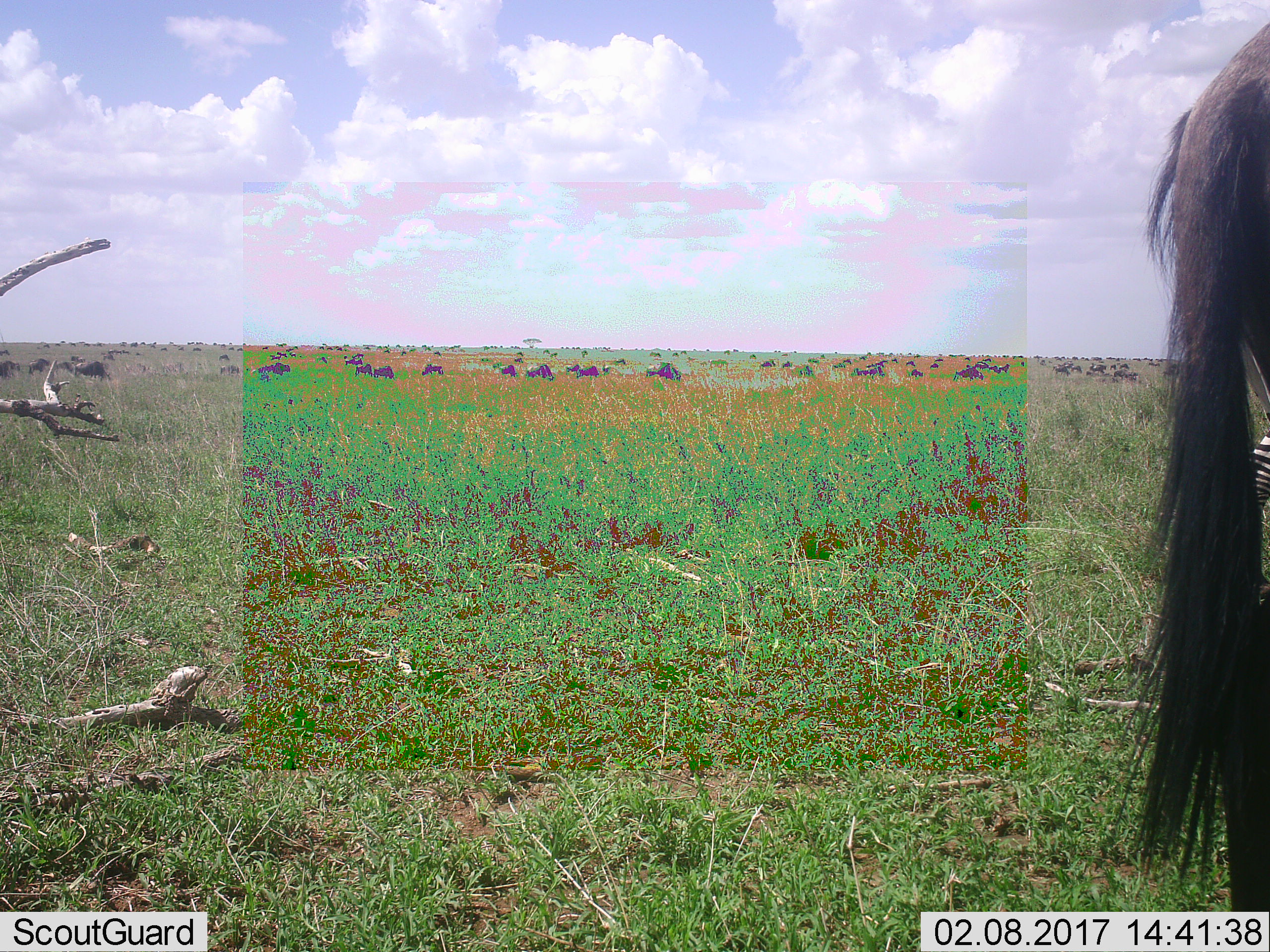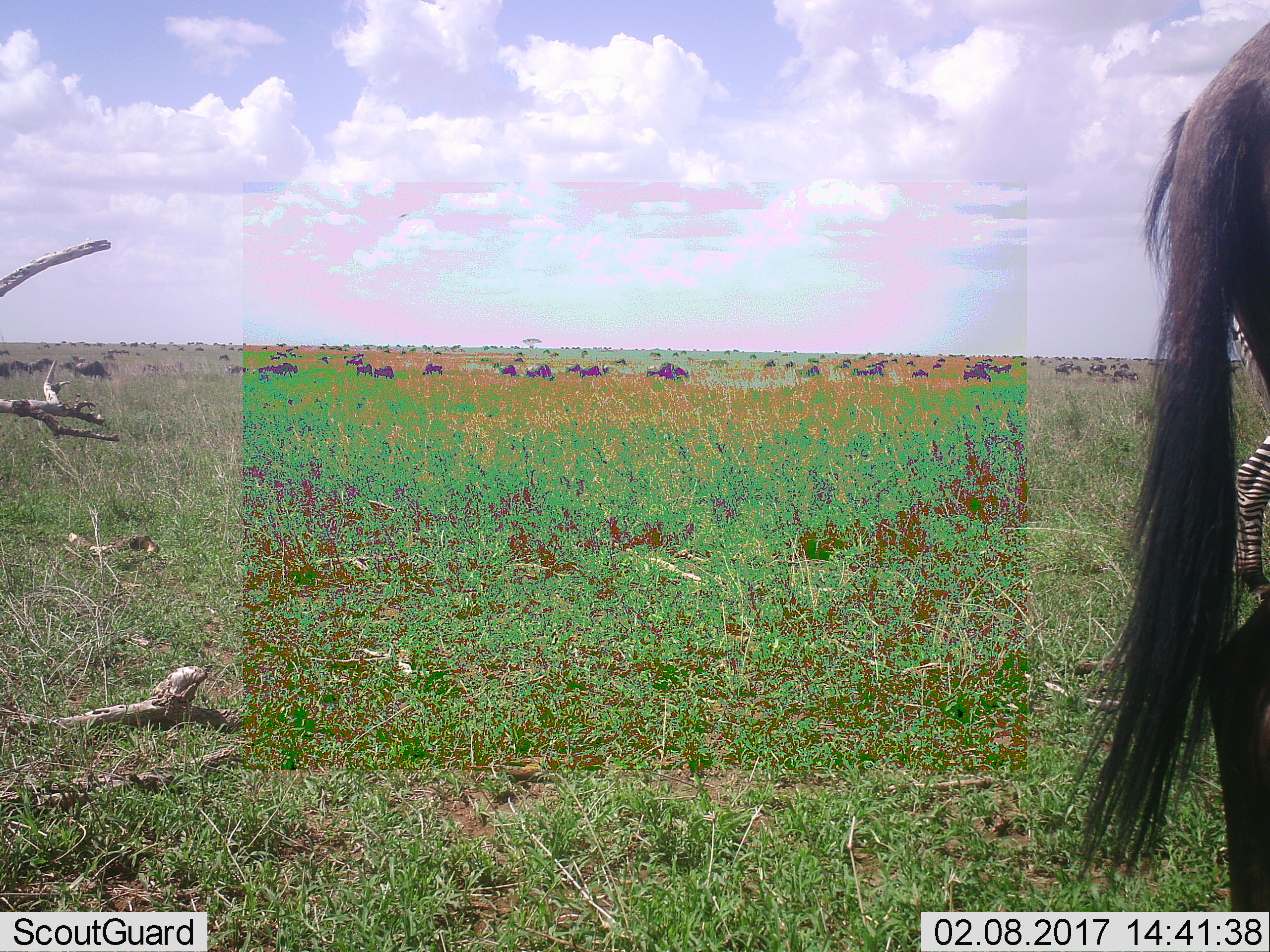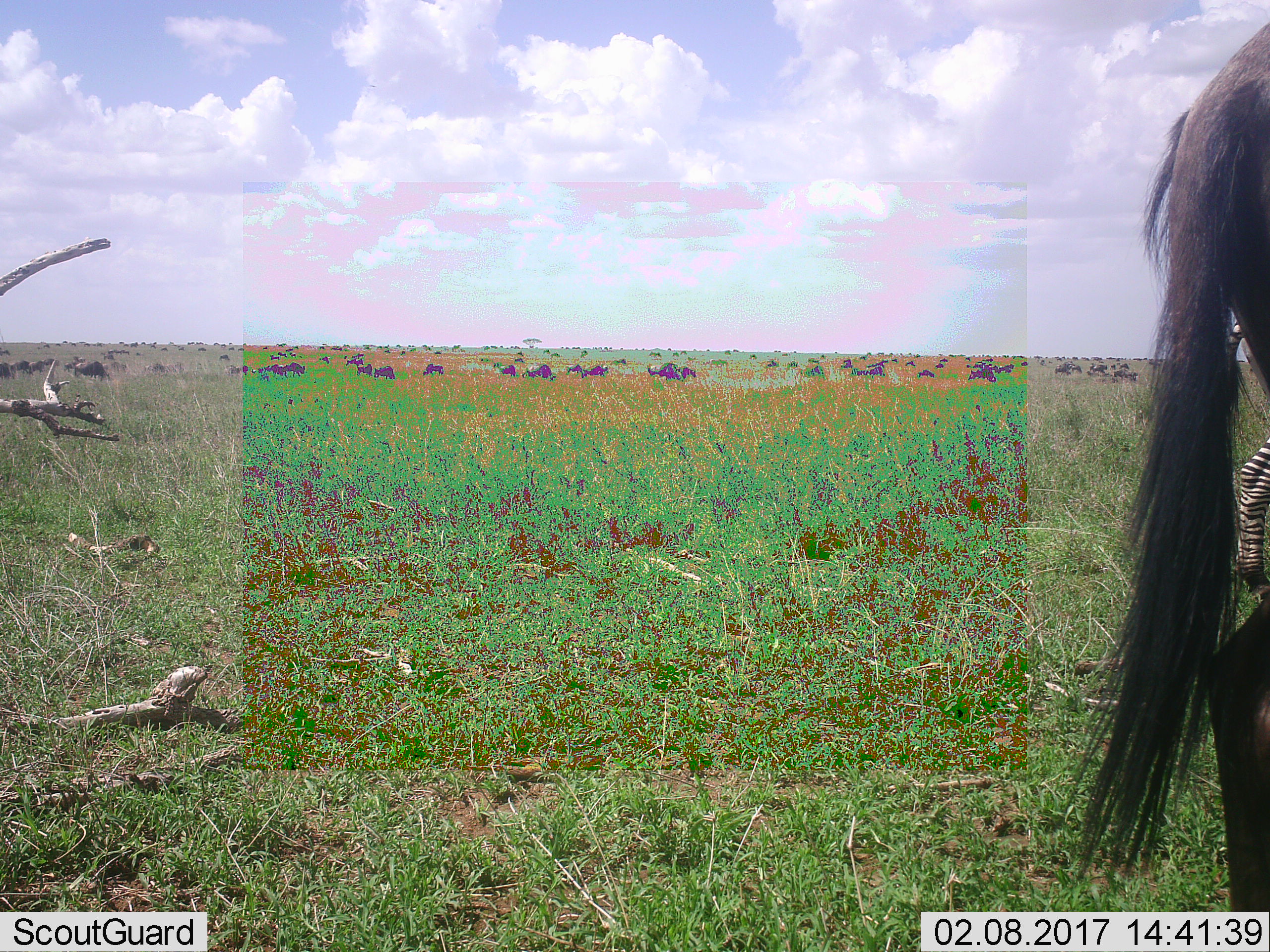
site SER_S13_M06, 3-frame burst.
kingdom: Animalia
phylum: Chordata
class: Mammalia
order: Artiodactyla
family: Bovidae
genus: Connochaetes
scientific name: Connochaetes taurinus taurinus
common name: blue wildebeest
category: wildebeestblue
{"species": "wildebeestblue (blue wildebeest) (Connochaetes taurinus taurinus)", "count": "51+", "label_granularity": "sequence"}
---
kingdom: Animalia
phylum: Chordata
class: Mammalia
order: Perissodactyla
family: Equidae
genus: Equus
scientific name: Equus quagga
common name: plains zebra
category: zebraplains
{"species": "zebraplains (plains zebra) (Equus quagga)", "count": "1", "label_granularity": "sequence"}